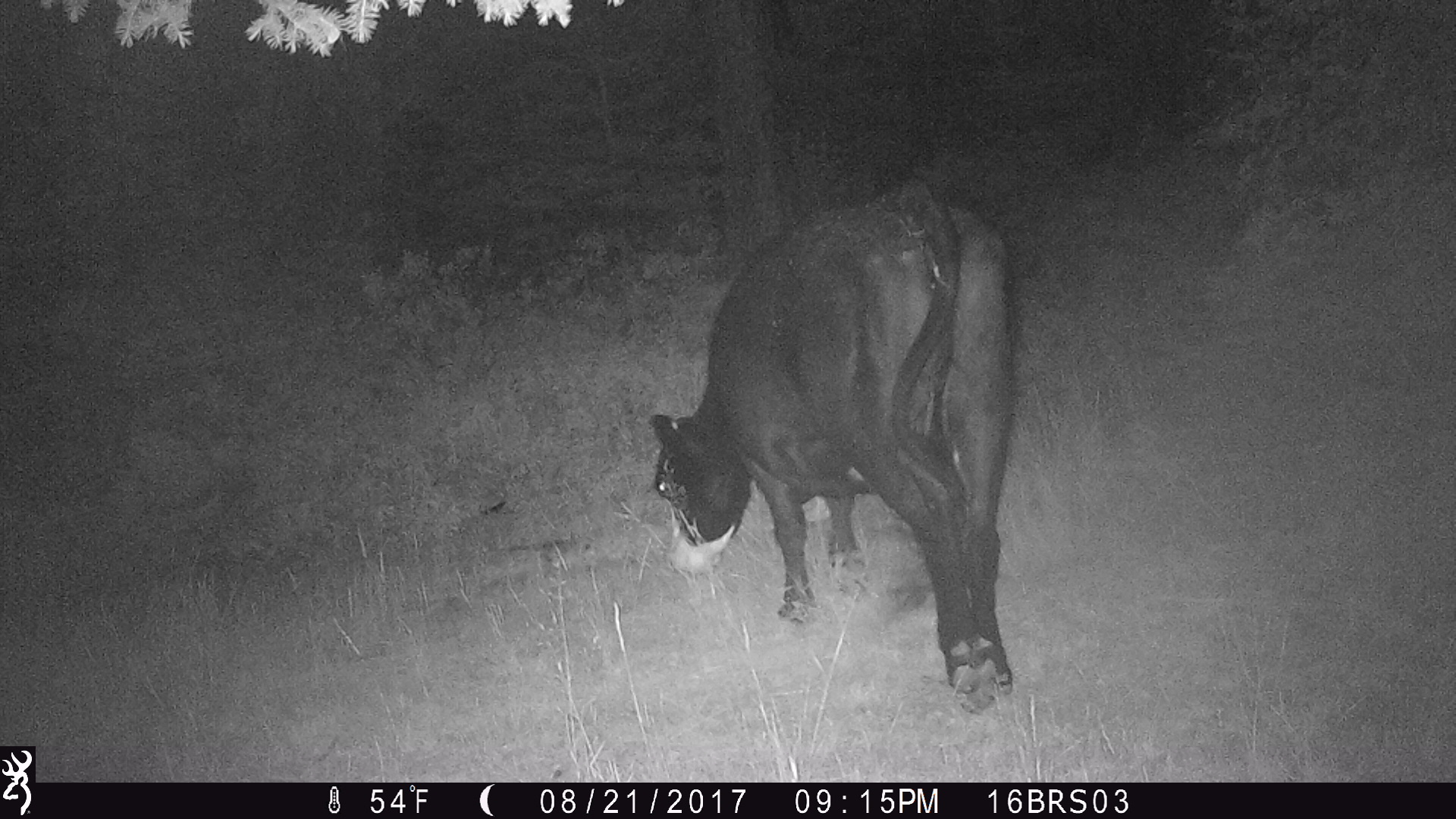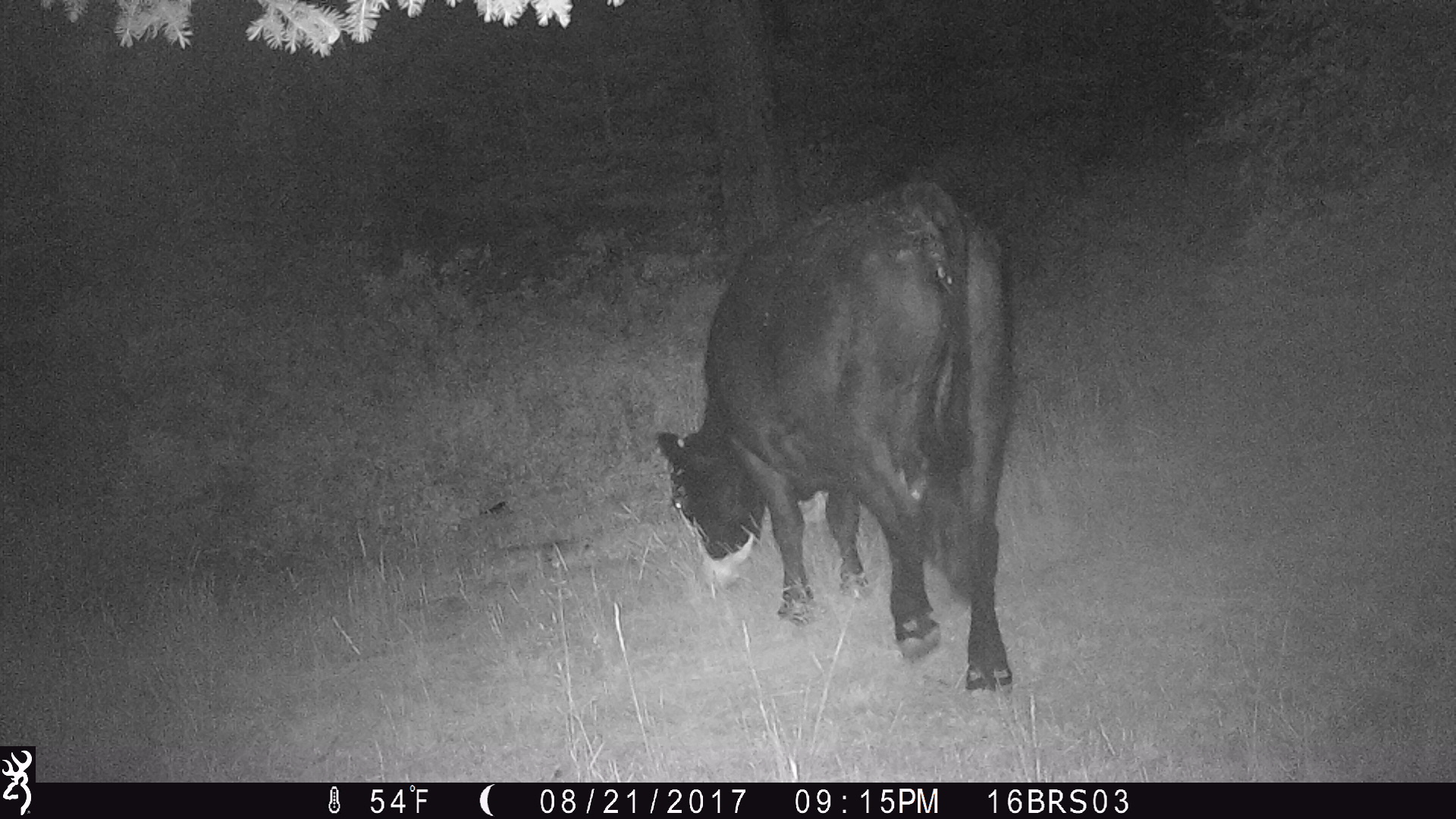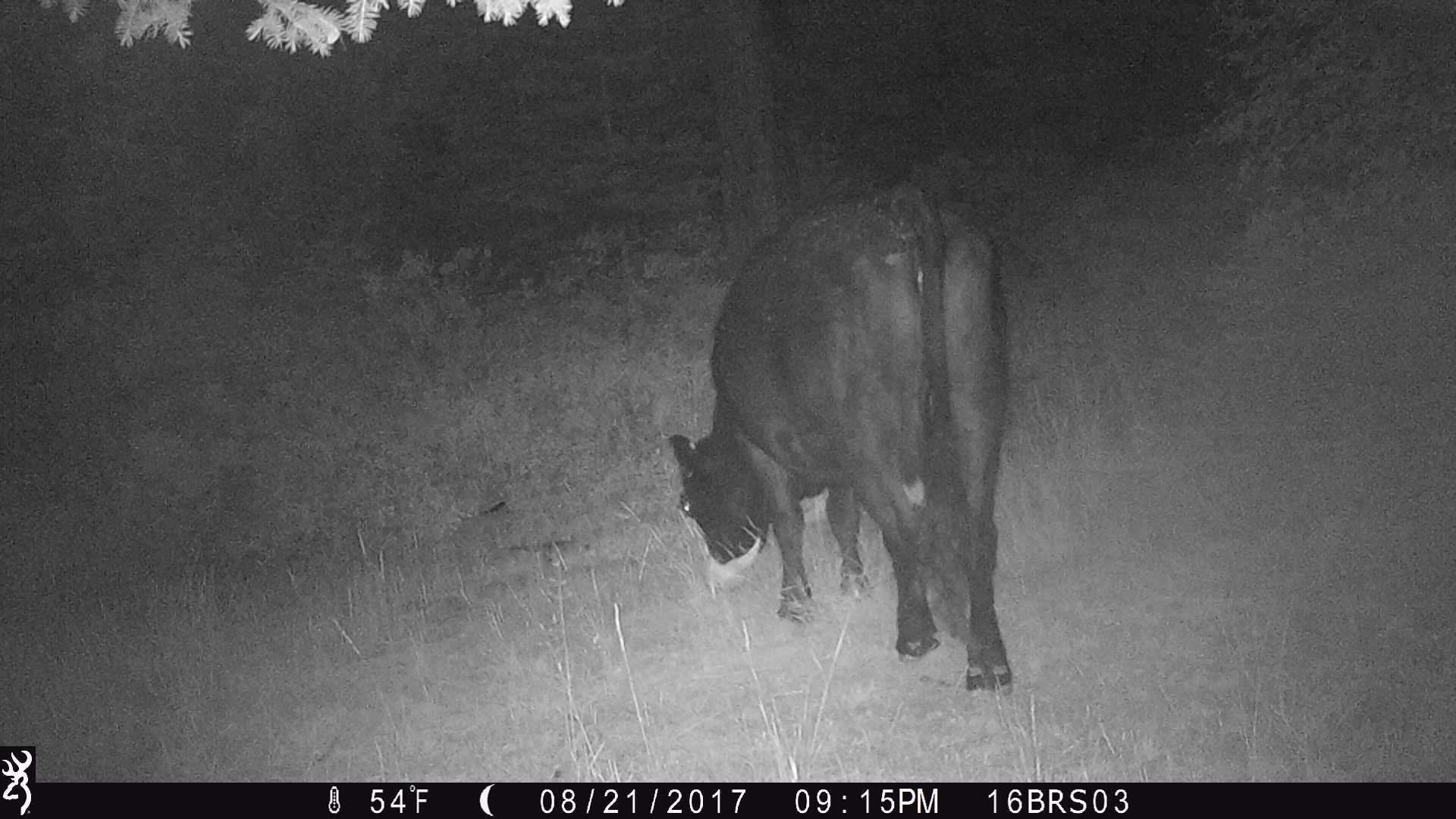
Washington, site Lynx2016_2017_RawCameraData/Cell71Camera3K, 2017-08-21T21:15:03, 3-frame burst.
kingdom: Animalia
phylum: Chordata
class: Mammalia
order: Artiodactyla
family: Bovidae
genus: Bos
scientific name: Bos taurus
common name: domestic cattle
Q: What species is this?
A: Domestic cattle (Bos taurus).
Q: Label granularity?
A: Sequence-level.